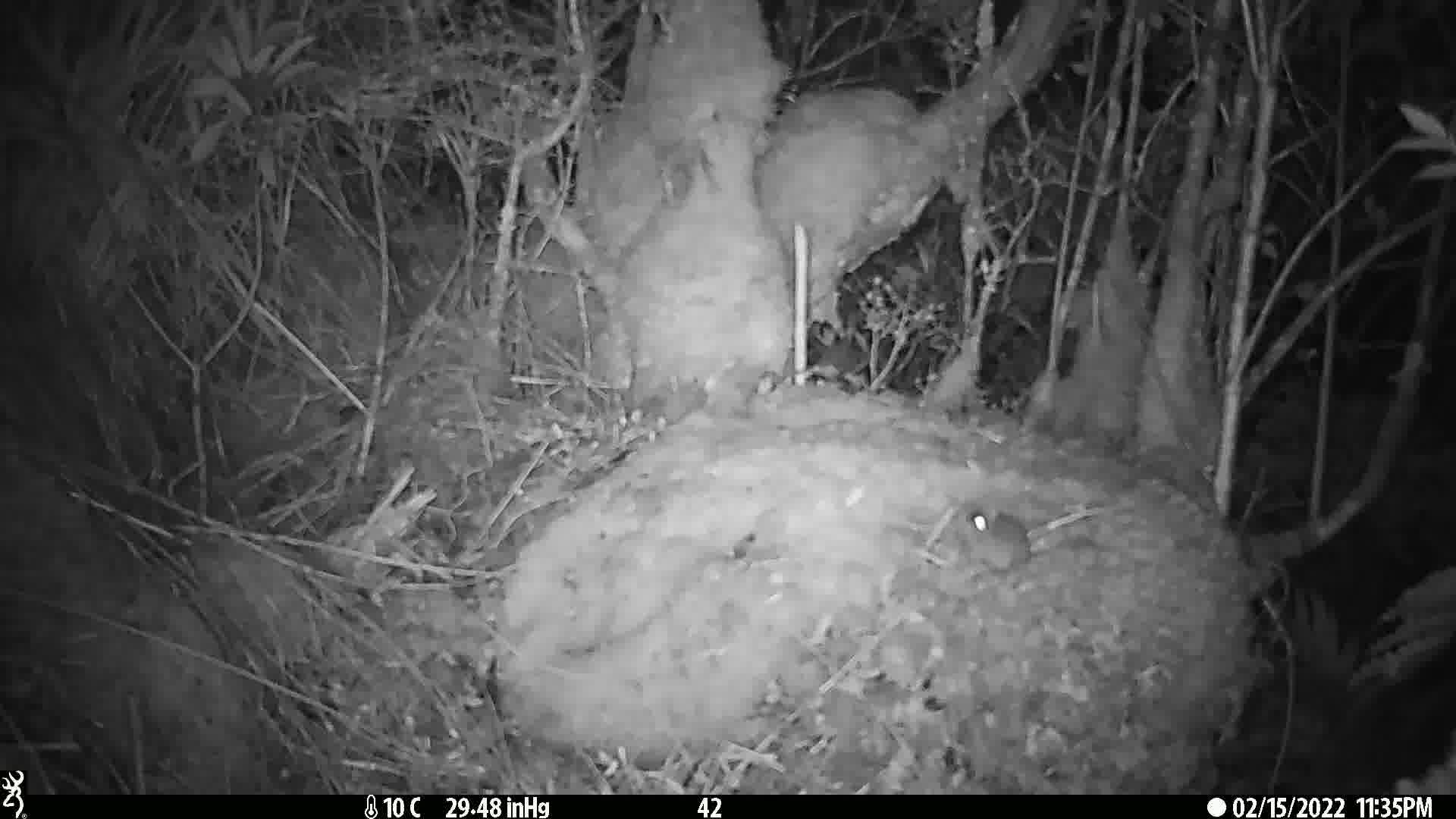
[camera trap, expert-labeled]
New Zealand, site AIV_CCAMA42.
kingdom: Animalia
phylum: Chordata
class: Mammalia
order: Rodentia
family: Muridae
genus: Mus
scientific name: Mus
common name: mouse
Mouse (Mus).